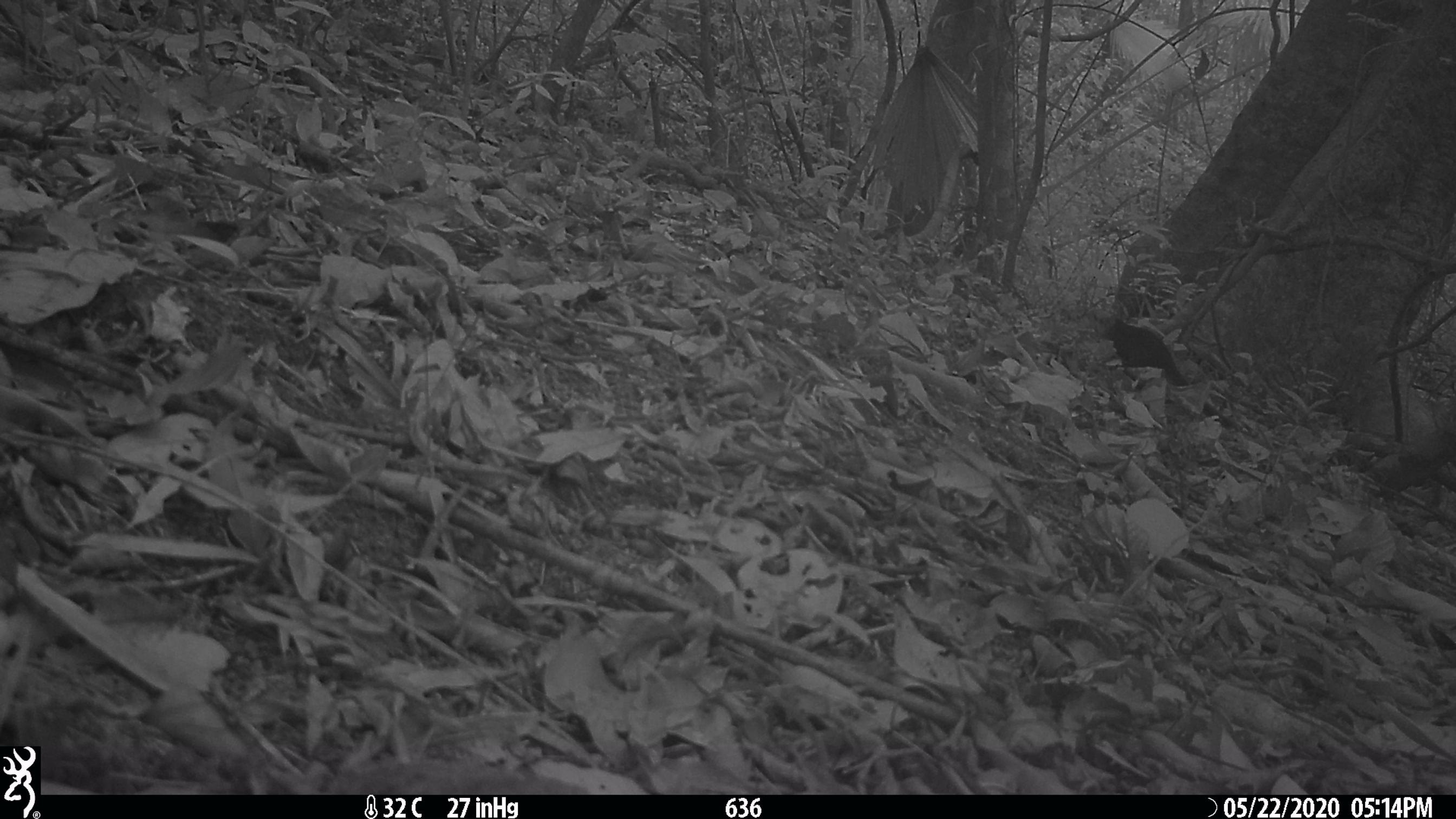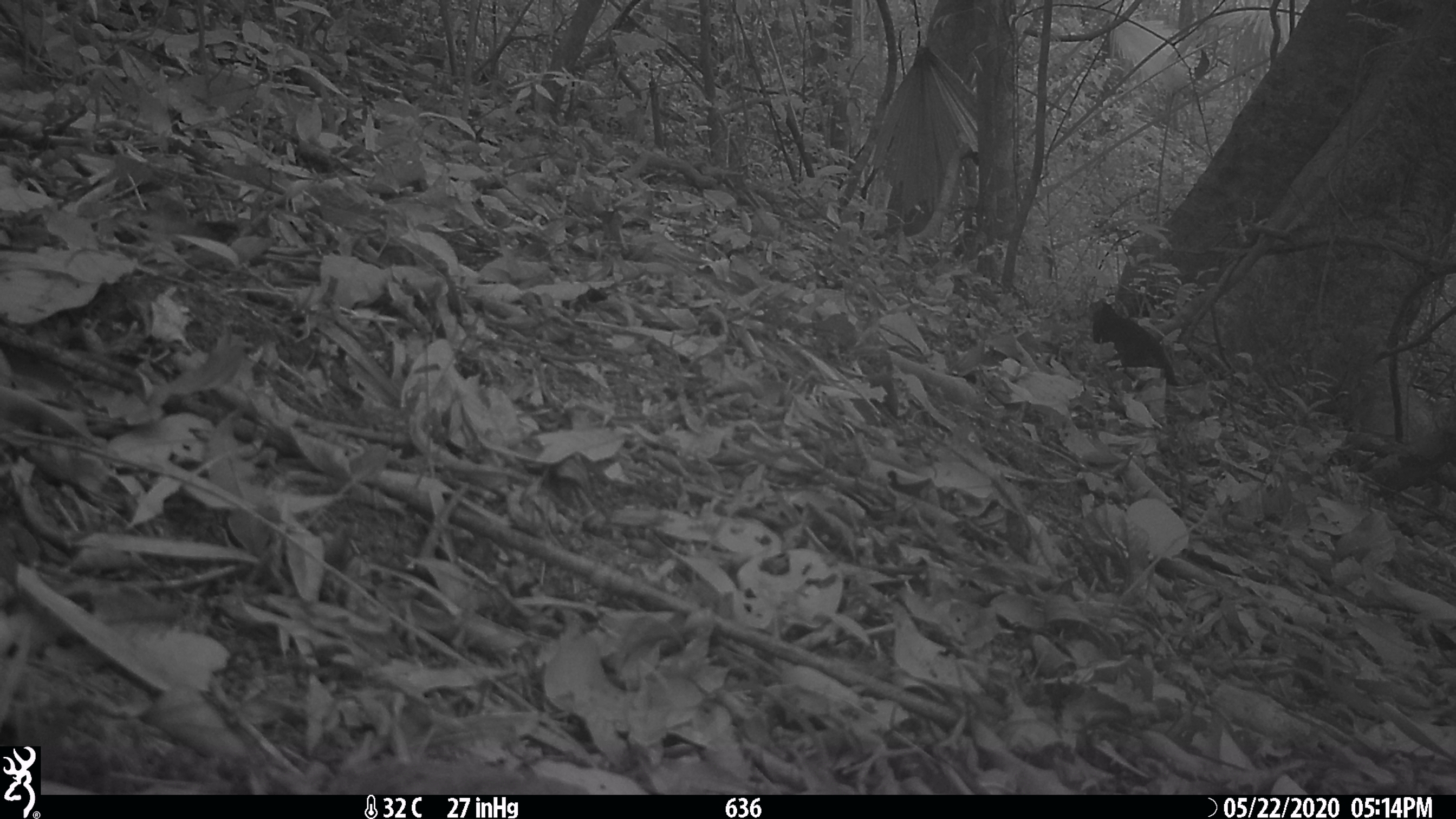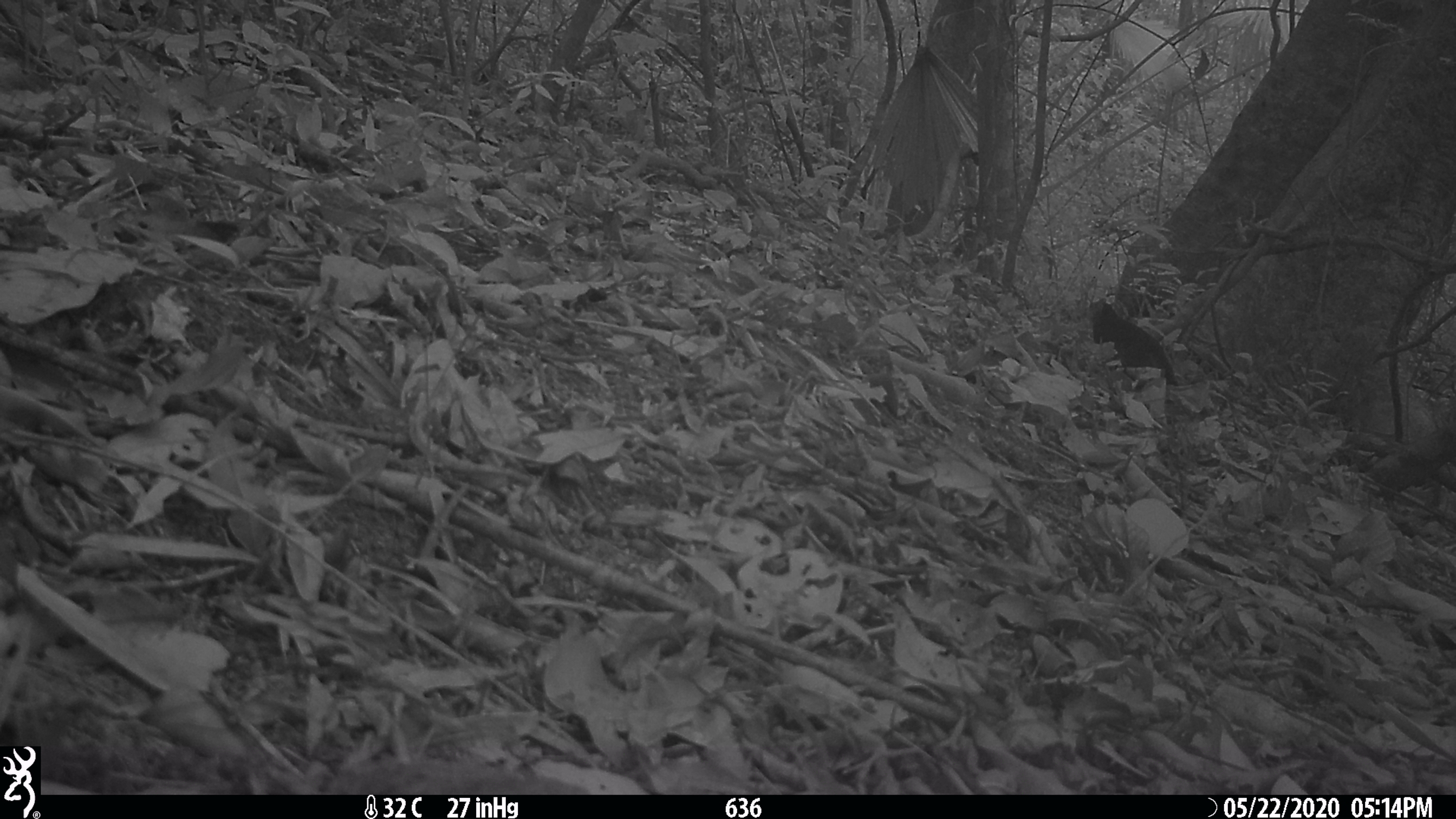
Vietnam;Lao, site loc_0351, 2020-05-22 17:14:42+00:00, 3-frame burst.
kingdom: Animalia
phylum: Chordata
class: Mammalia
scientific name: Mammalia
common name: mammal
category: unidentified mammal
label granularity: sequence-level